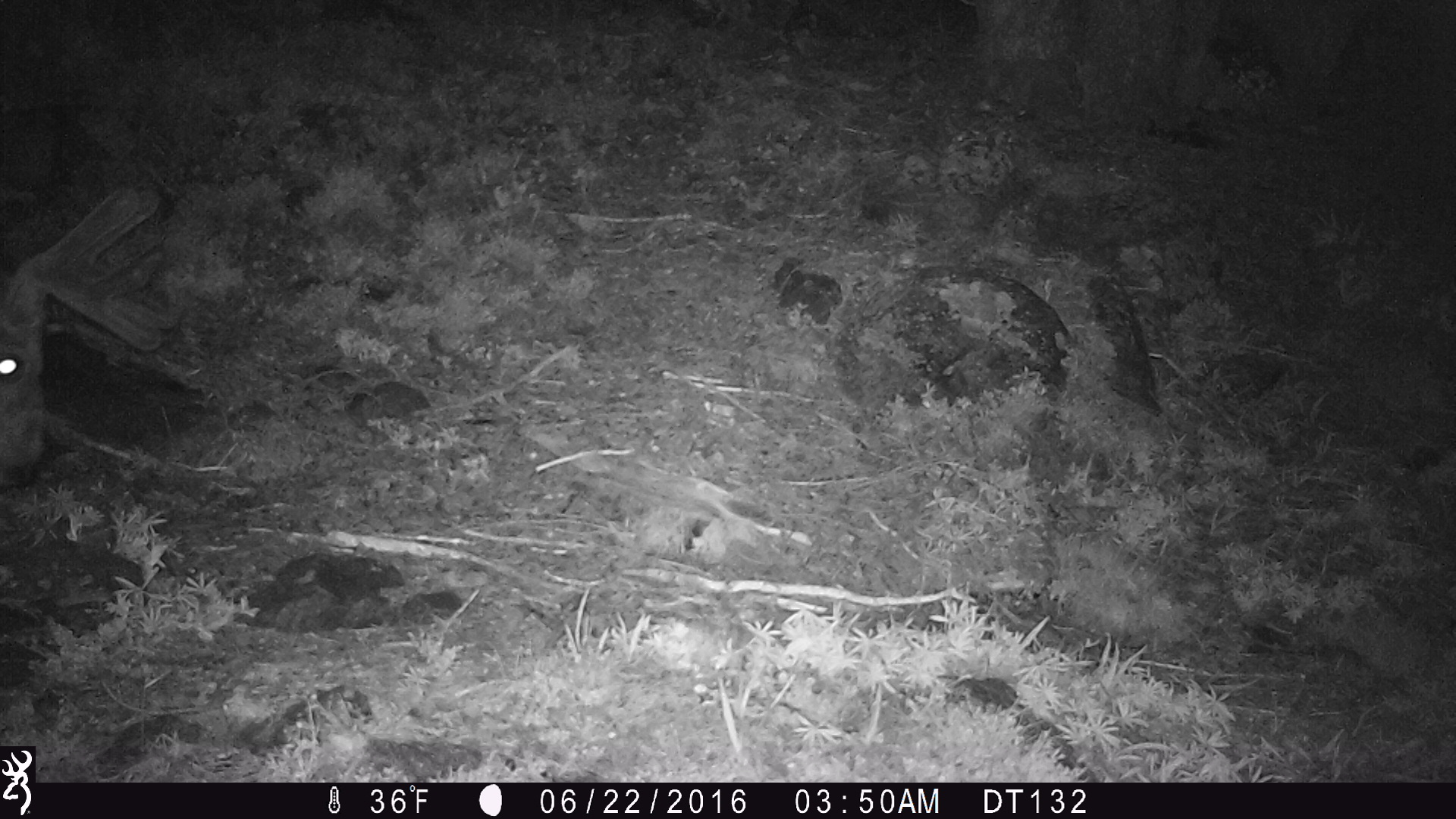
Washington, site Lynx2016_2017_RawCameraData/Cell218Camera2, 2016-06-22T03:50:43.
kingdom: Animalia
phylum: Chordata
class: Mammalia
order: Artiodactyla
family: Cervidae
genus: Odocoileus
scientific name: Odocoileus hemionus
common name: mule deer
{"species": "Odocoileus hemionus (mule deer)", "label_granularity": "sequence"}